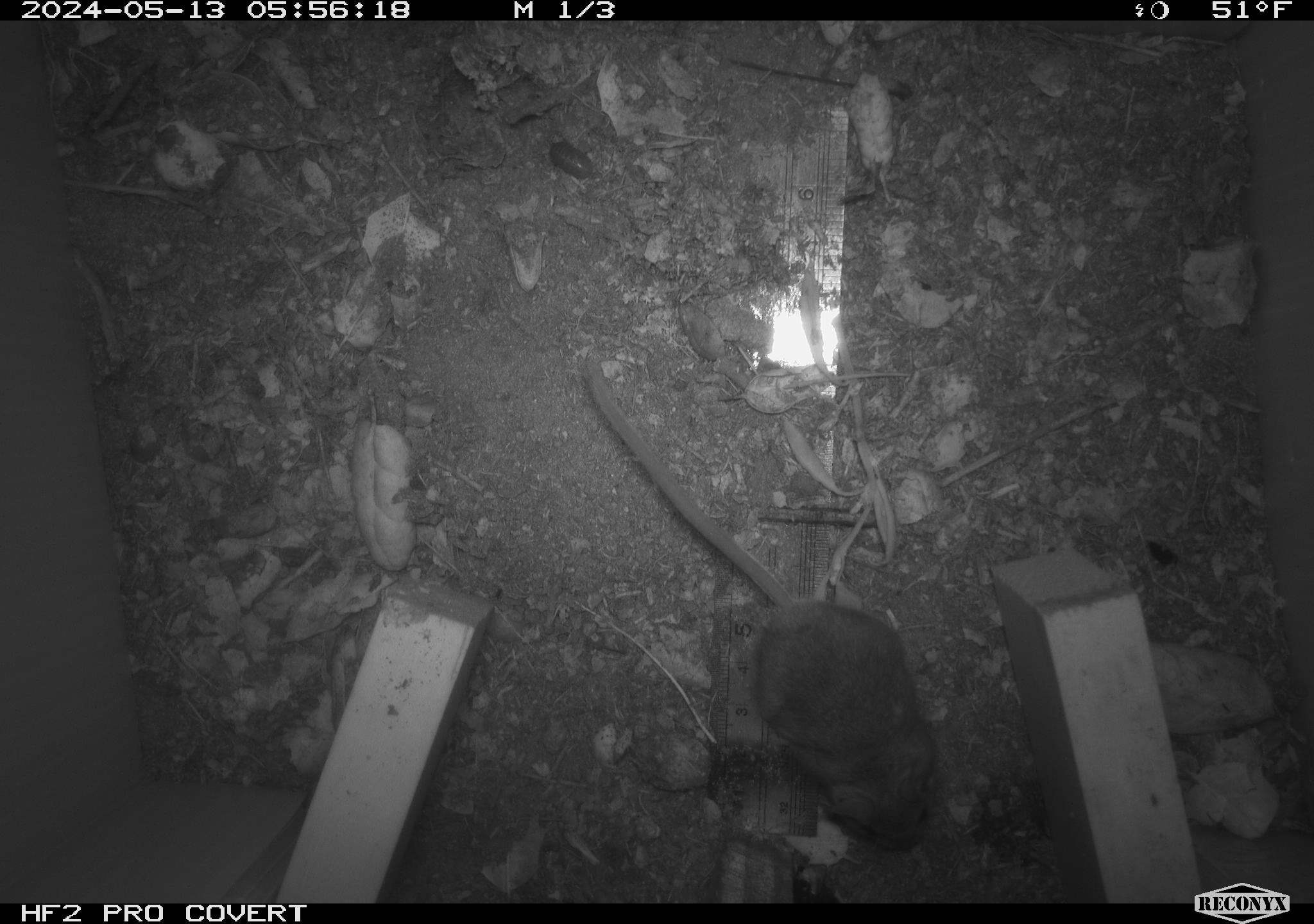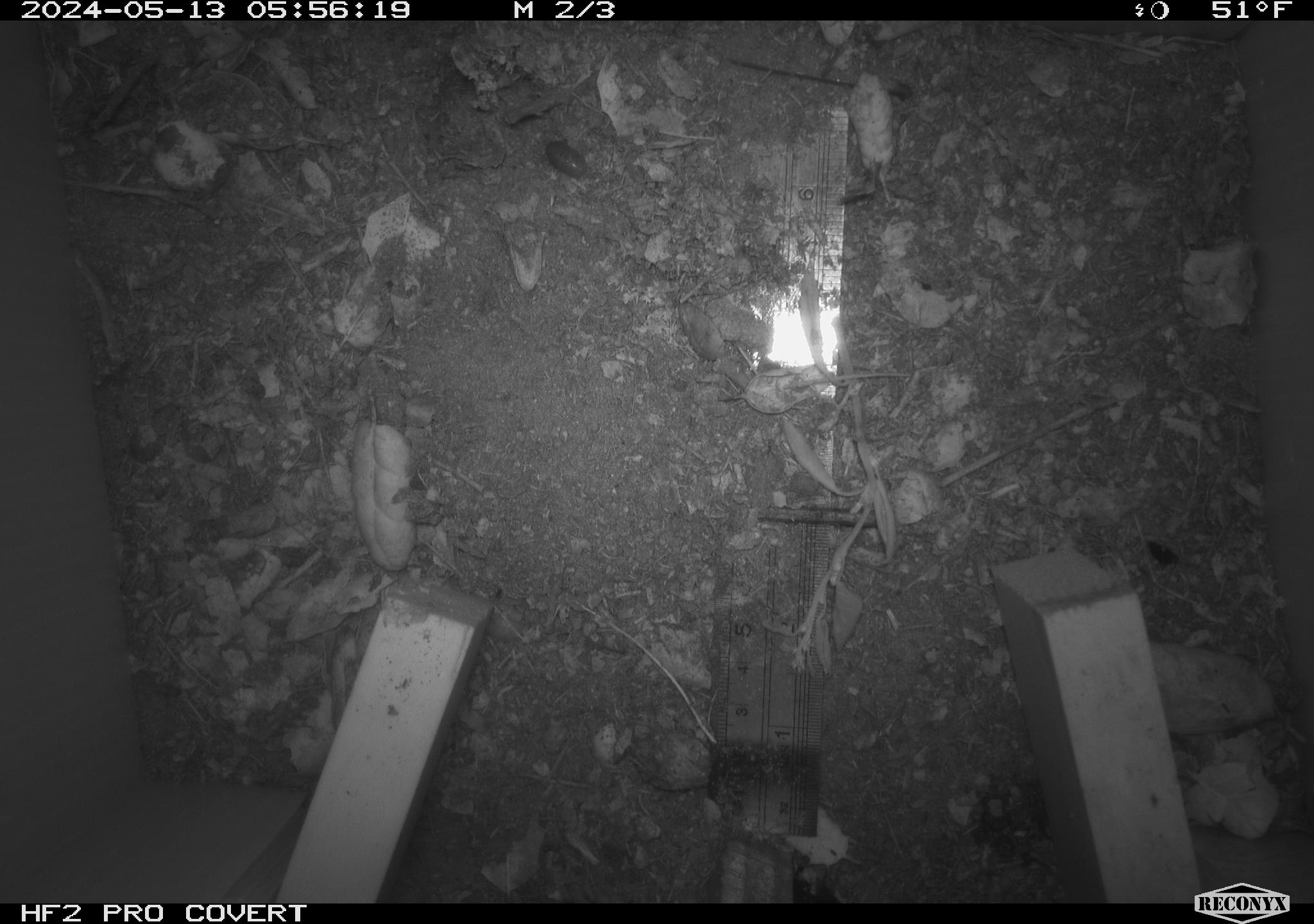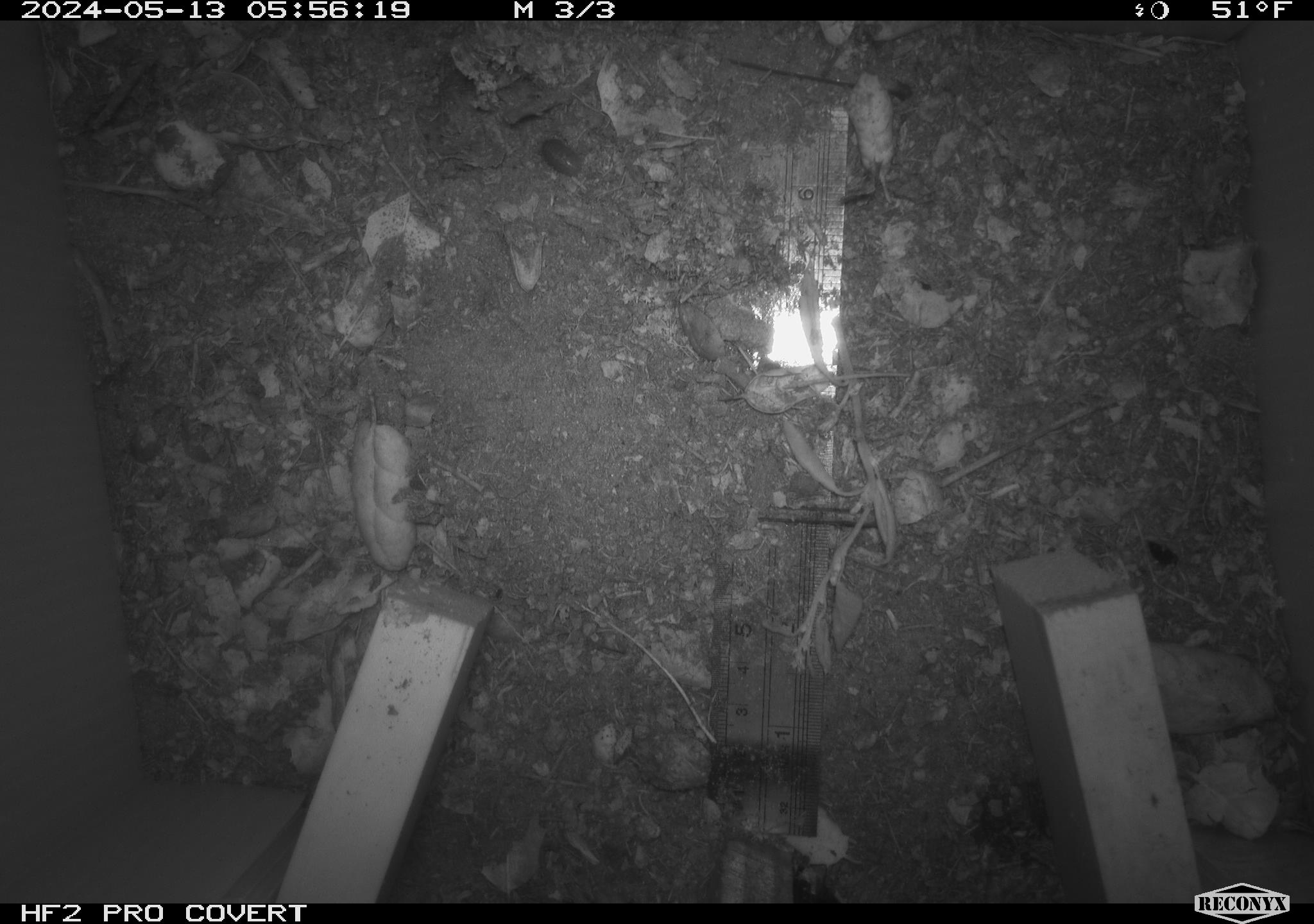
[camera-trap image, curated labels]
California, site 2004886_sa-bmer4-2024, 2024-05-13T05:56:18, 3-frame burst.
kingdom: Animalia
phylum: Chordata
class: Mammalia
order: Rodentia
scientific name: Rodentia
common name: mouse species